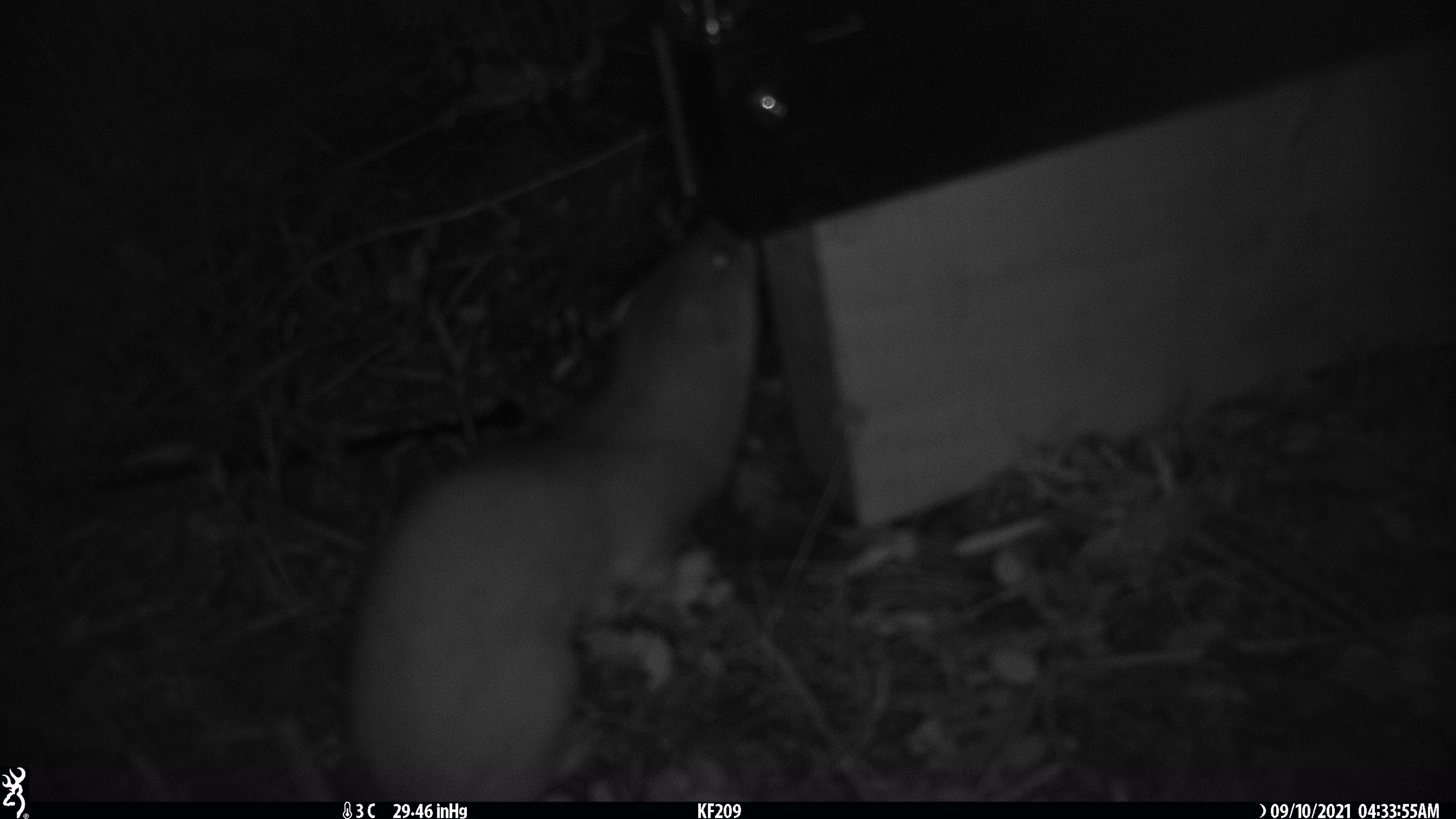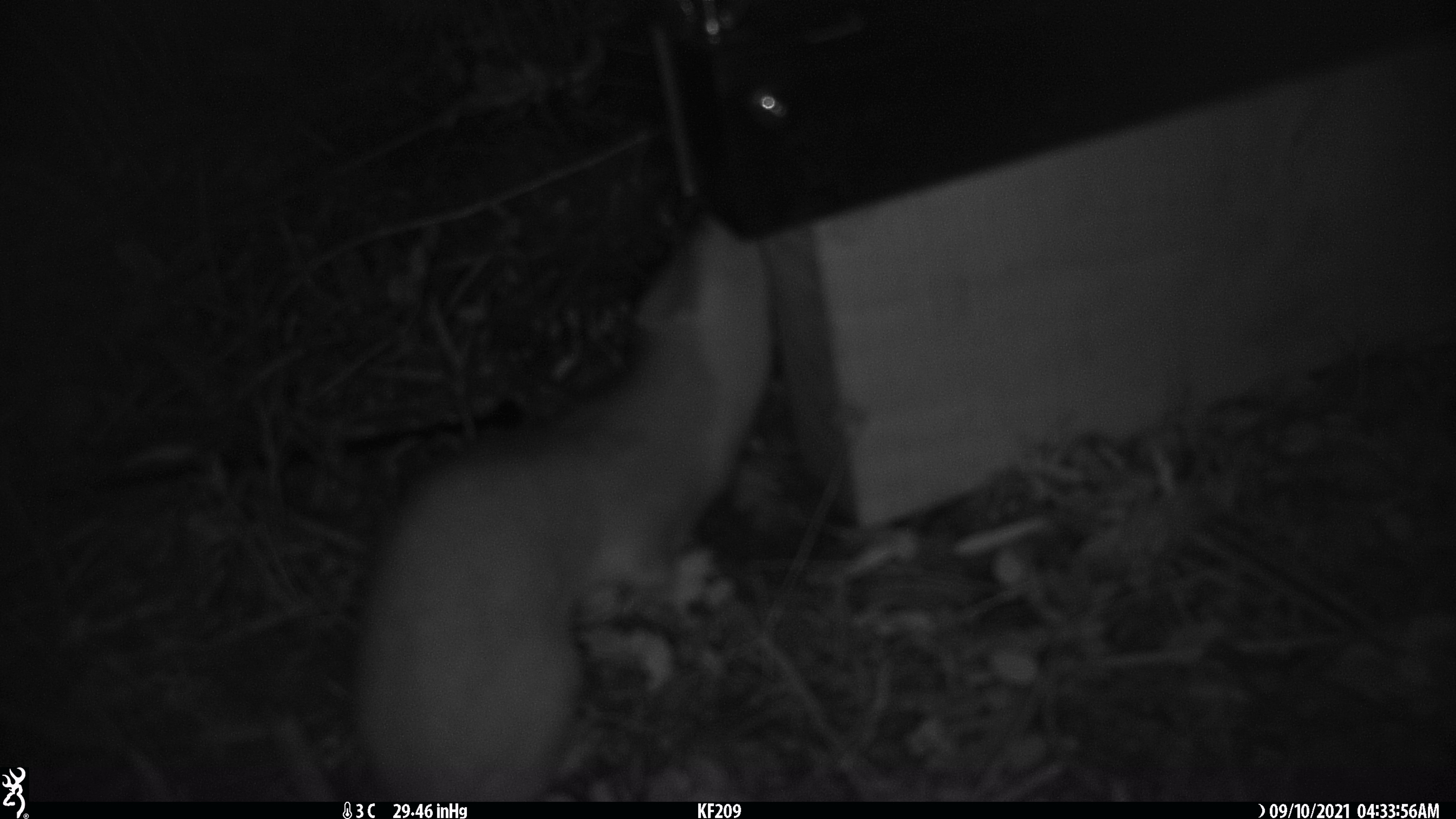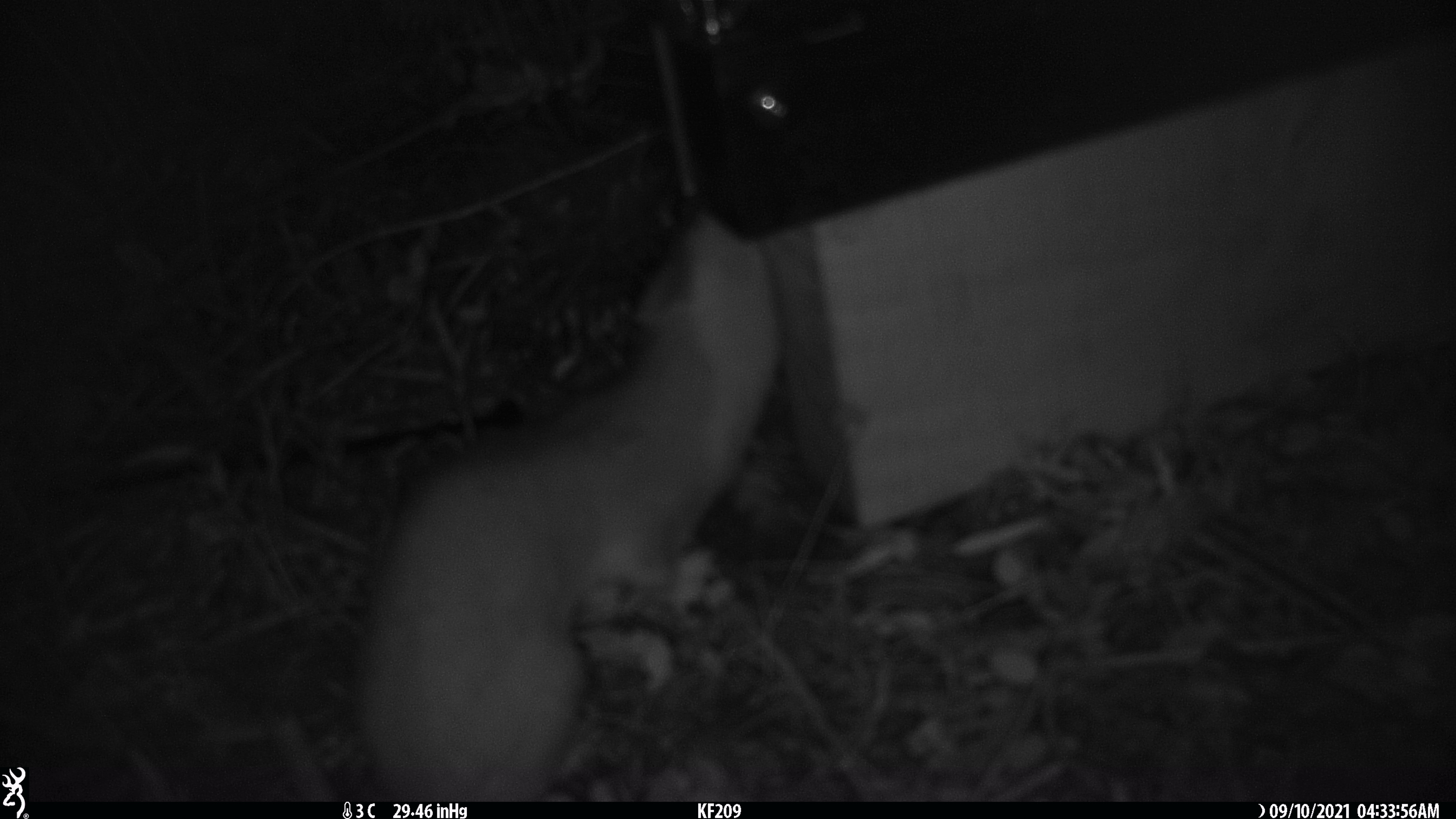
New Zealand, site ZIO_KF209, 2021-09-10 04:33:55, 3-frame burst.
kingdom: Animalia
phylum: Chordata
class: Mammalia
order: Carnivora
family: Mustelidae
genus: Mustela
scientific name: Mustela erminea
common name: stoat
Stoat (Mustela erminea).